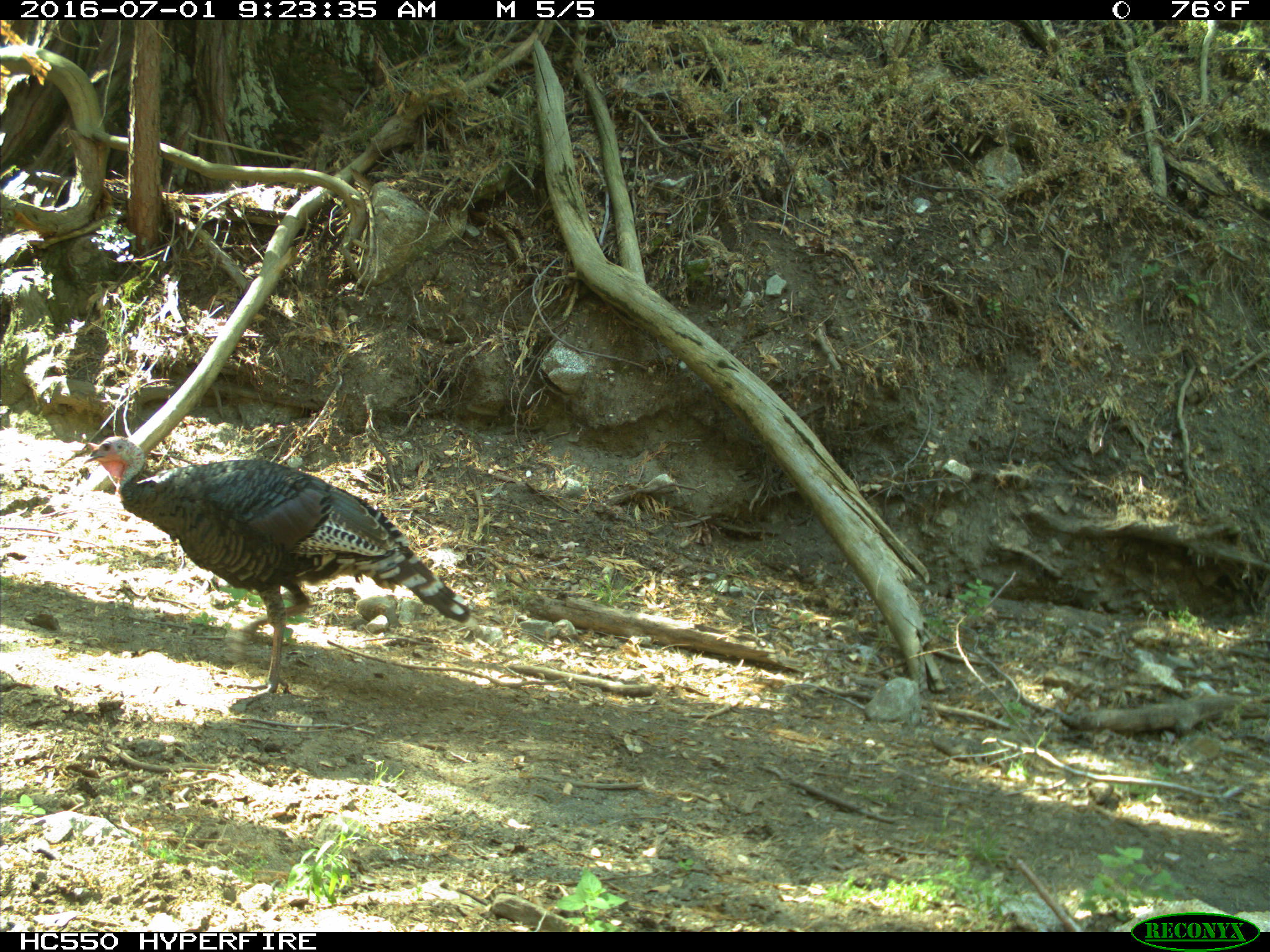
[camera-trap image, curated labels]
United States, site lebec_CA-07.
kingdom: Animalia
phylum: Chordata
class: Aves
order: Galliformes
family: Phasianidae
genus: Meleagris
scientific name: Meleagris gallopavo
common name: wild turkey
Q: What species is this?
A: Meleagris gallopavo (wild turkey).